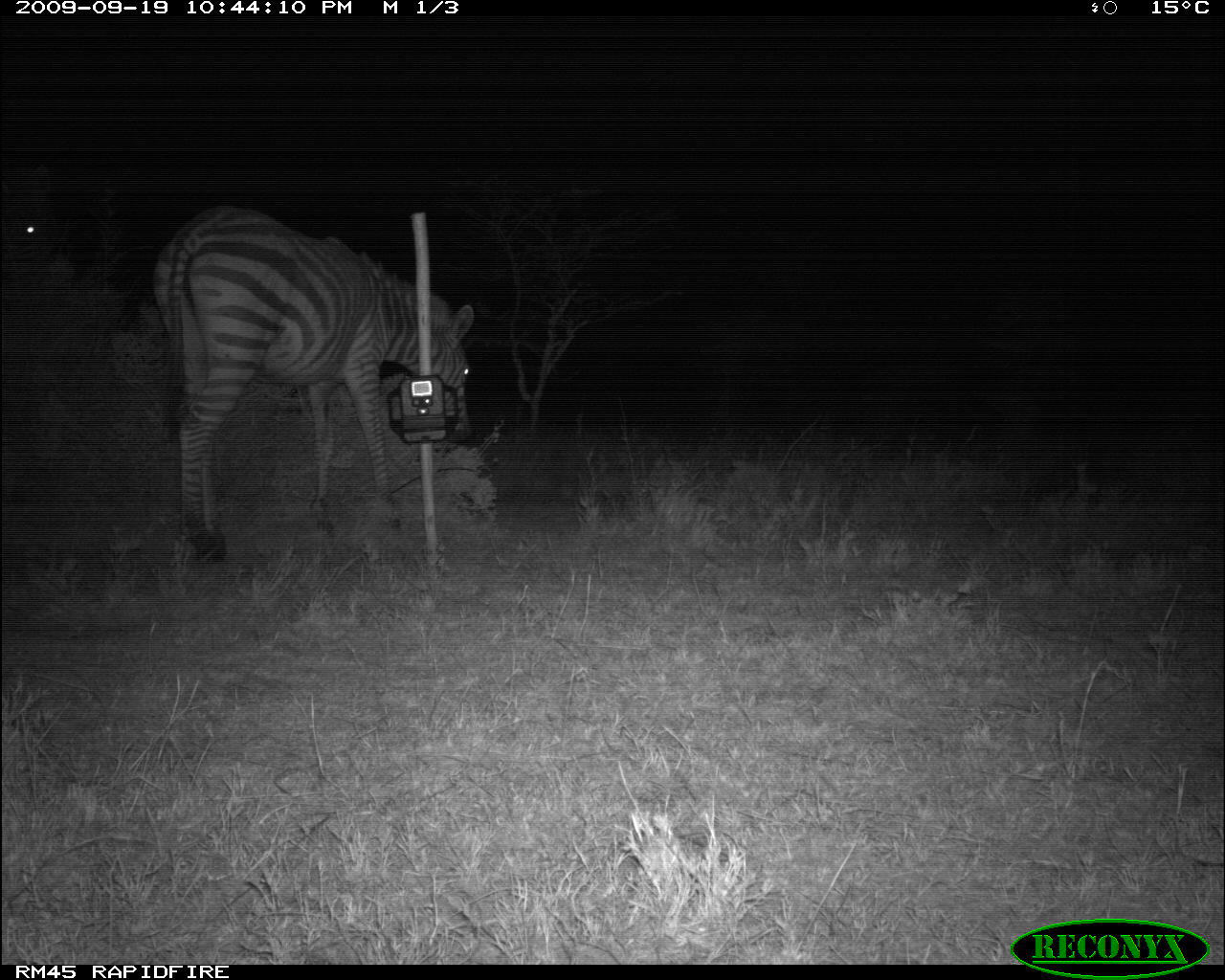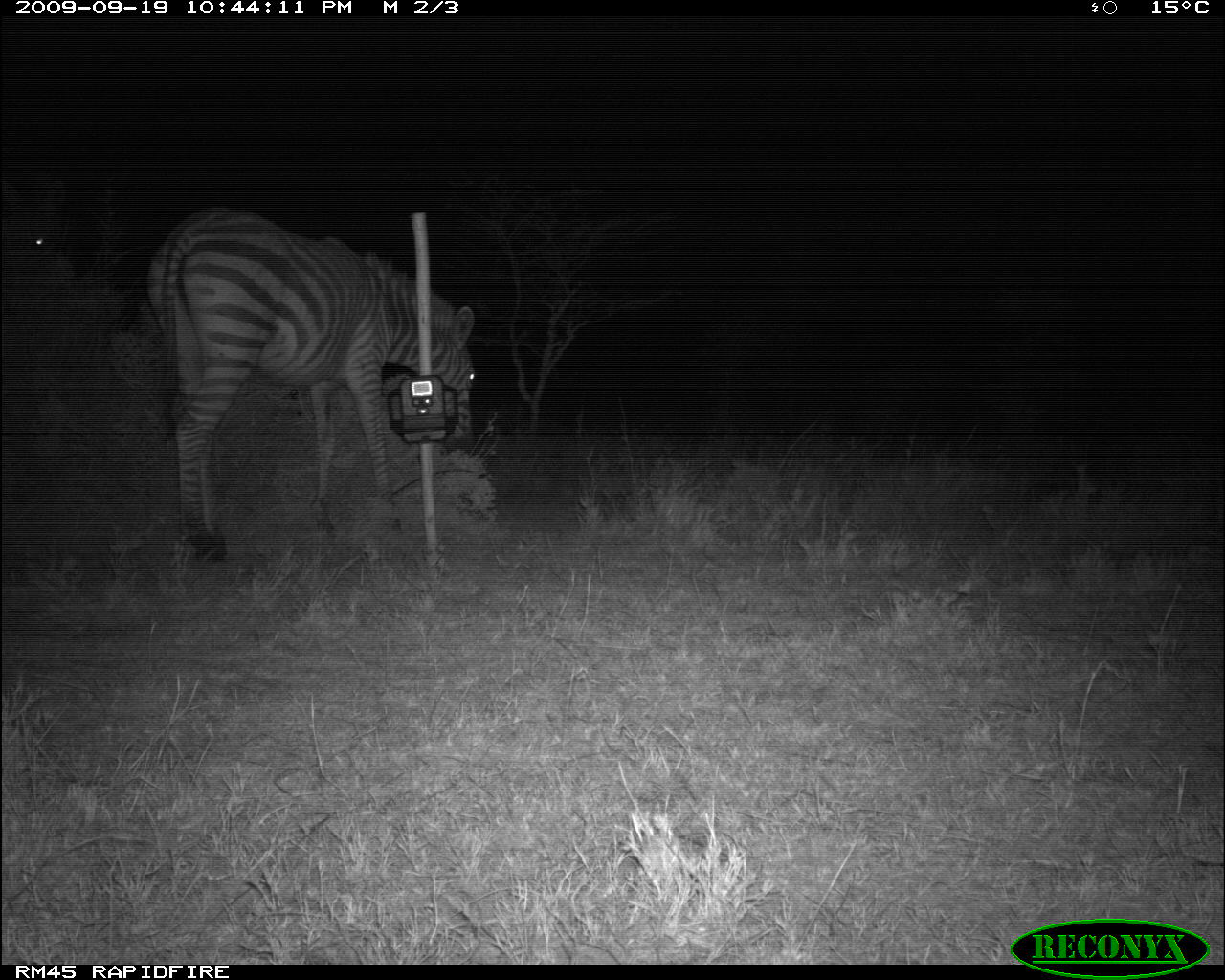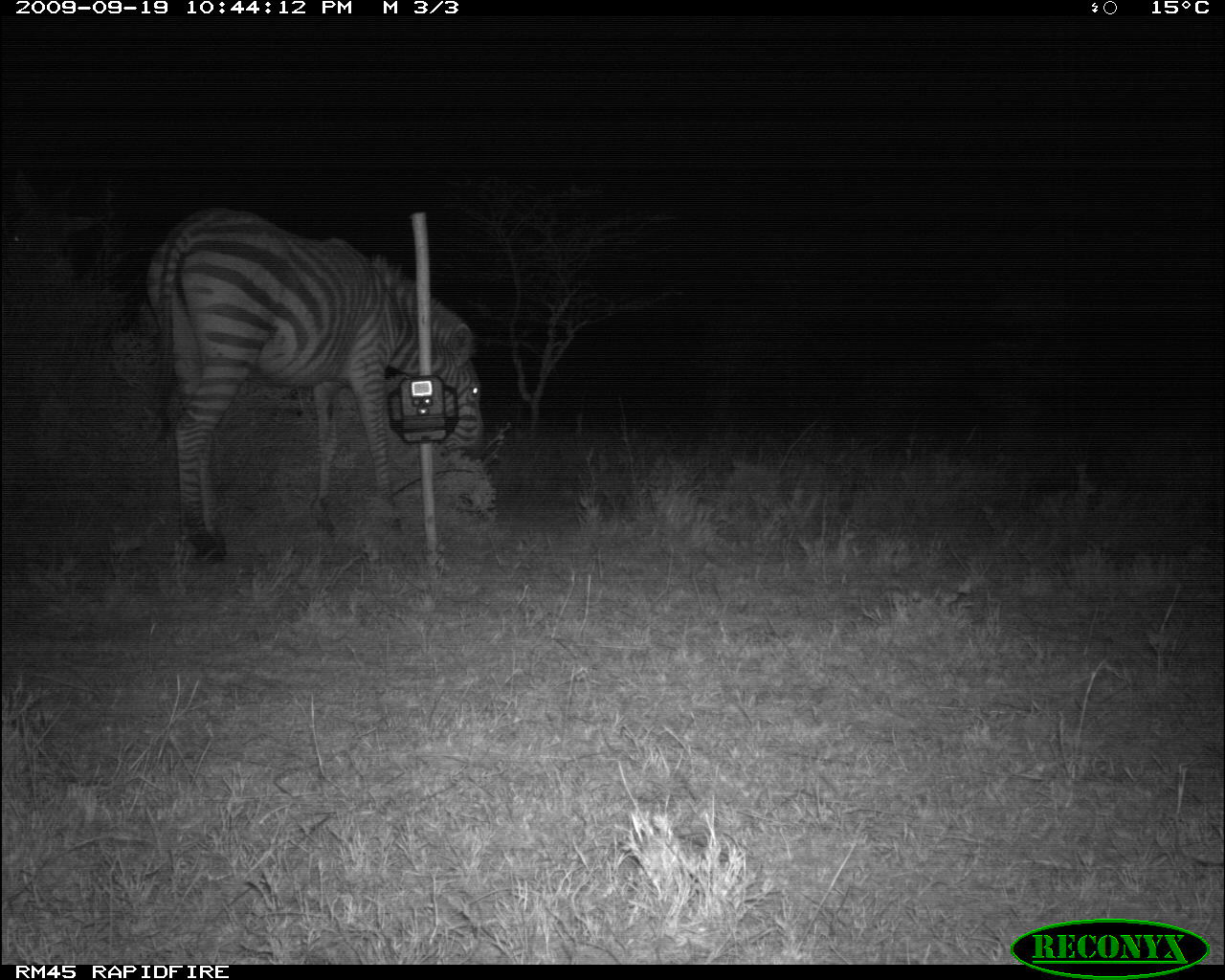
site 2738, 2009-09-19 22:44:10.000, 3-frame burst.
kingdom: Animalia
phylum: Chordata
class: Mammalia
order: Perissodactyla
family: Equidae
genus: Equus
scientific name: Equus quagga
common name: plains zebra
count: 2